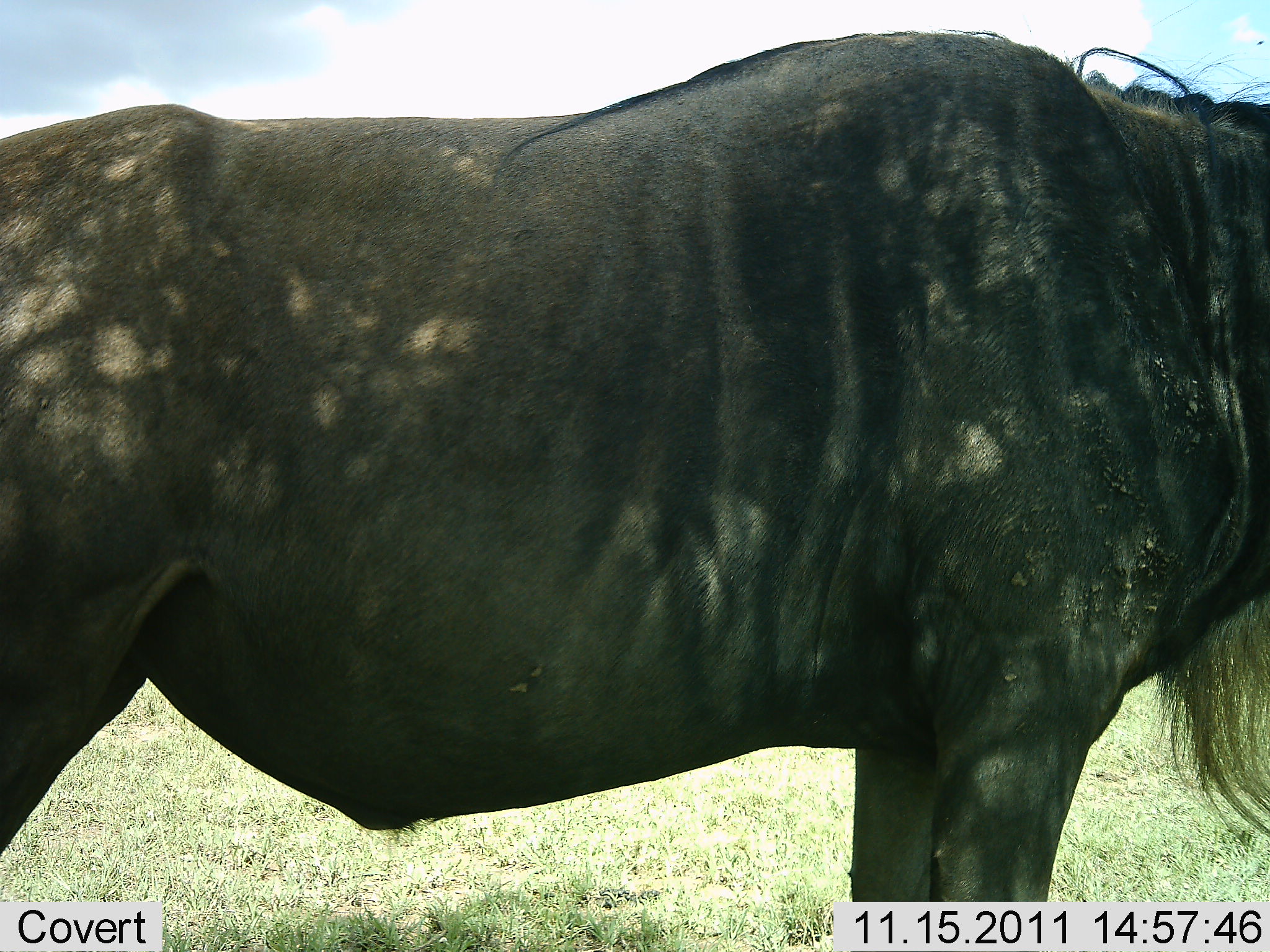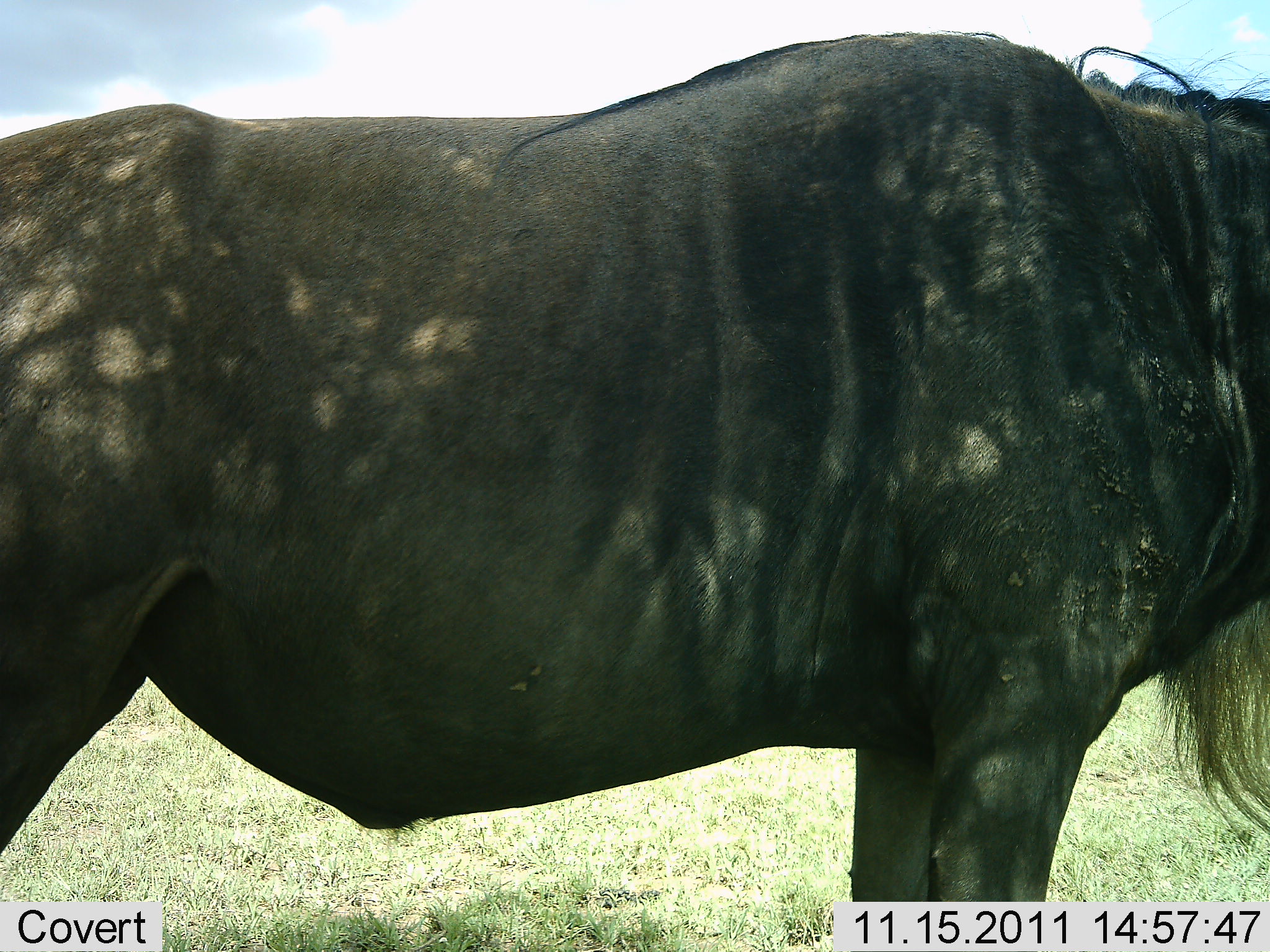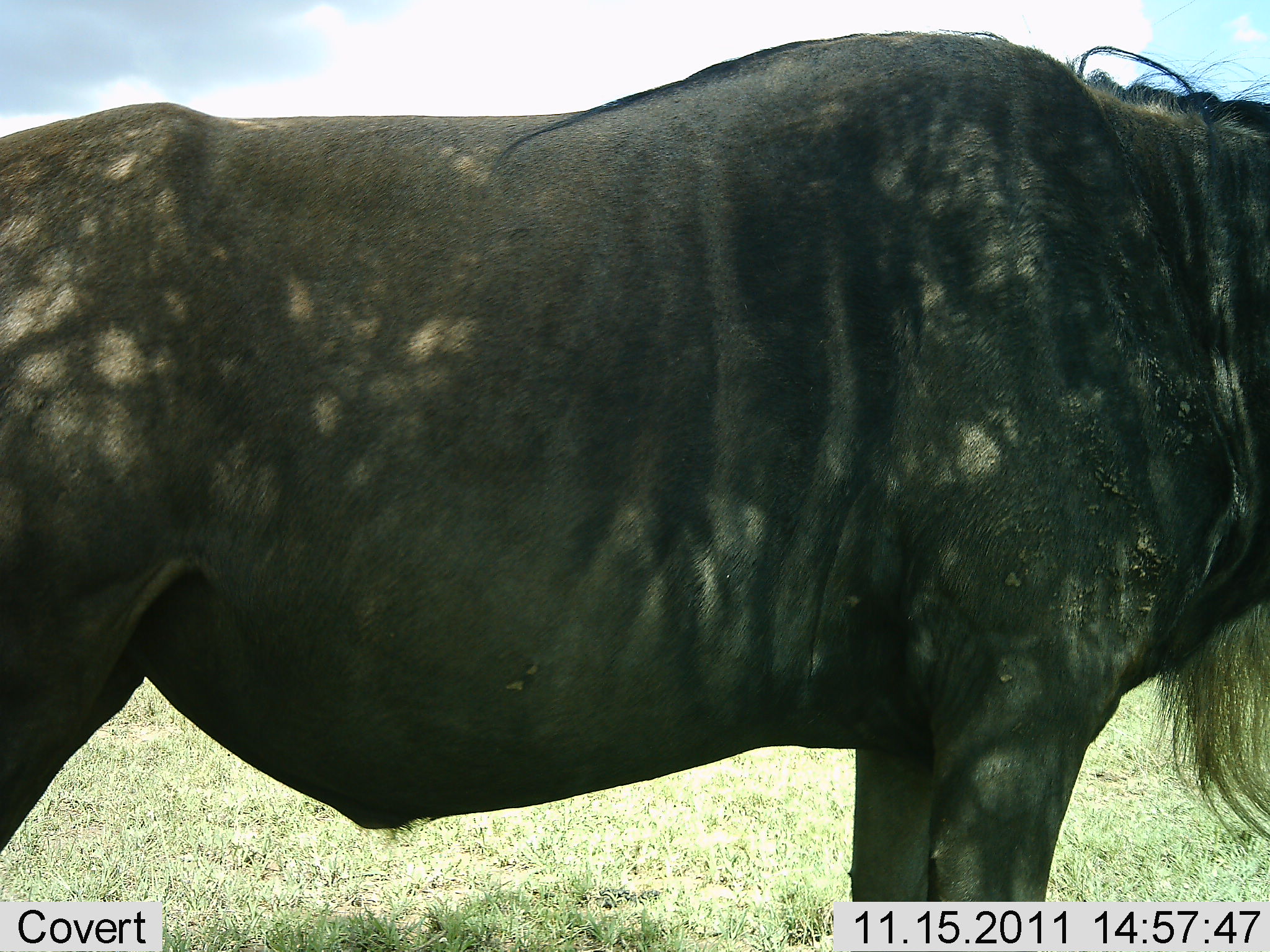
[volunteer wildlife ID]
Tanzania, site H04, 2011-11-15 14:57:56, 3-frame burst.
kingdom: Animalia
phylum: Chordata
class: Mammalia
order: Artiodactyla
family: Bovidae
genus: Connochaetes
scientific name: Connochaetes taurinus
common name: blue wildebeest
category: wildebeest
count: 1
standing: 100%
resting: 0%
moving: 0%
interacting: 0%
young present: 0%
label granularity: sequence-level